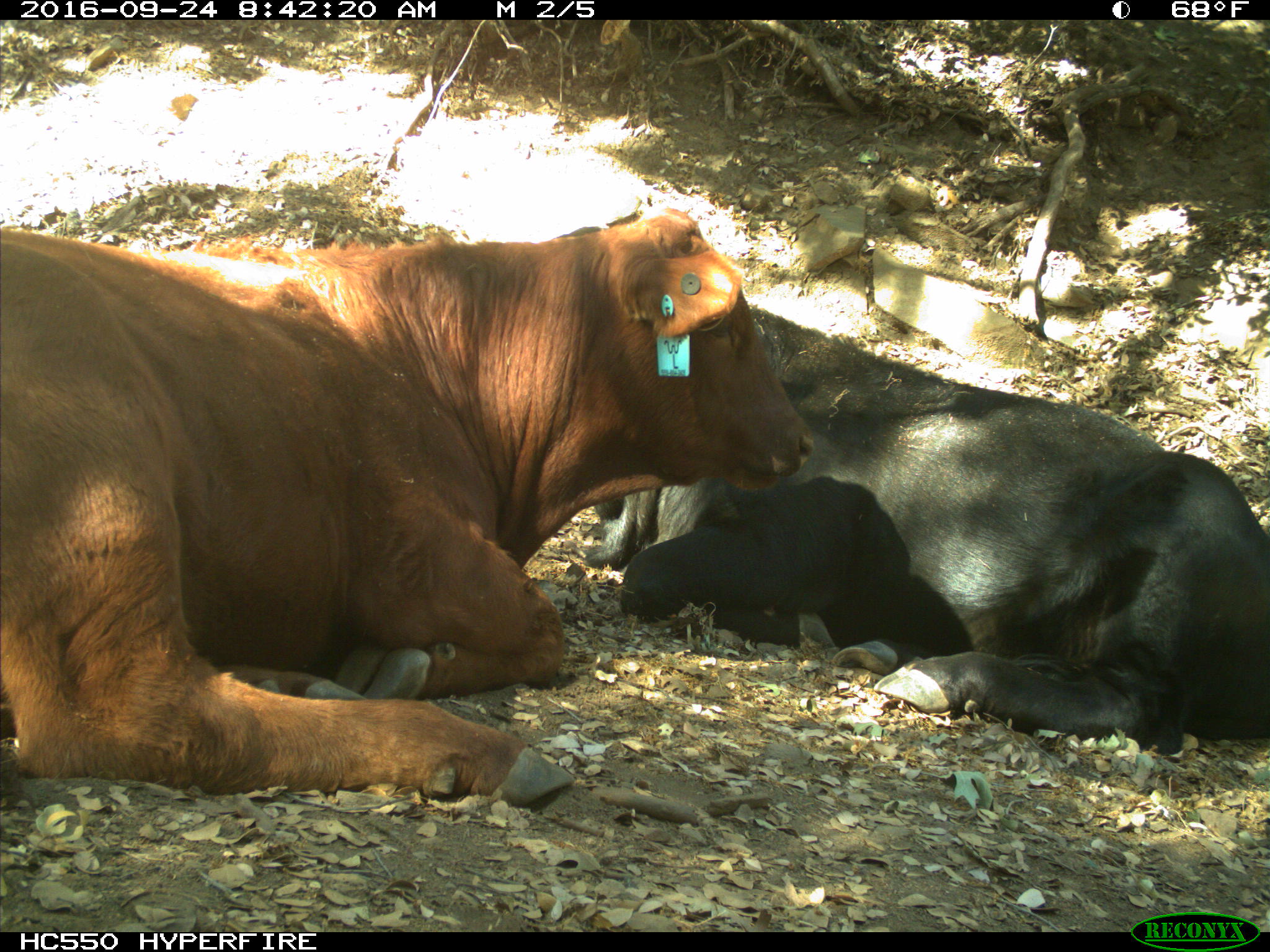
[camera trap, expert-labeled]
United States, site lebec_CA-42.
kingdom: Animalia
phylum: Chordata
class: Mammalia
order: Artiodactyla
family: Bovidae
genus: Bos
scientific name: Bos taurus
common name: domestic cow